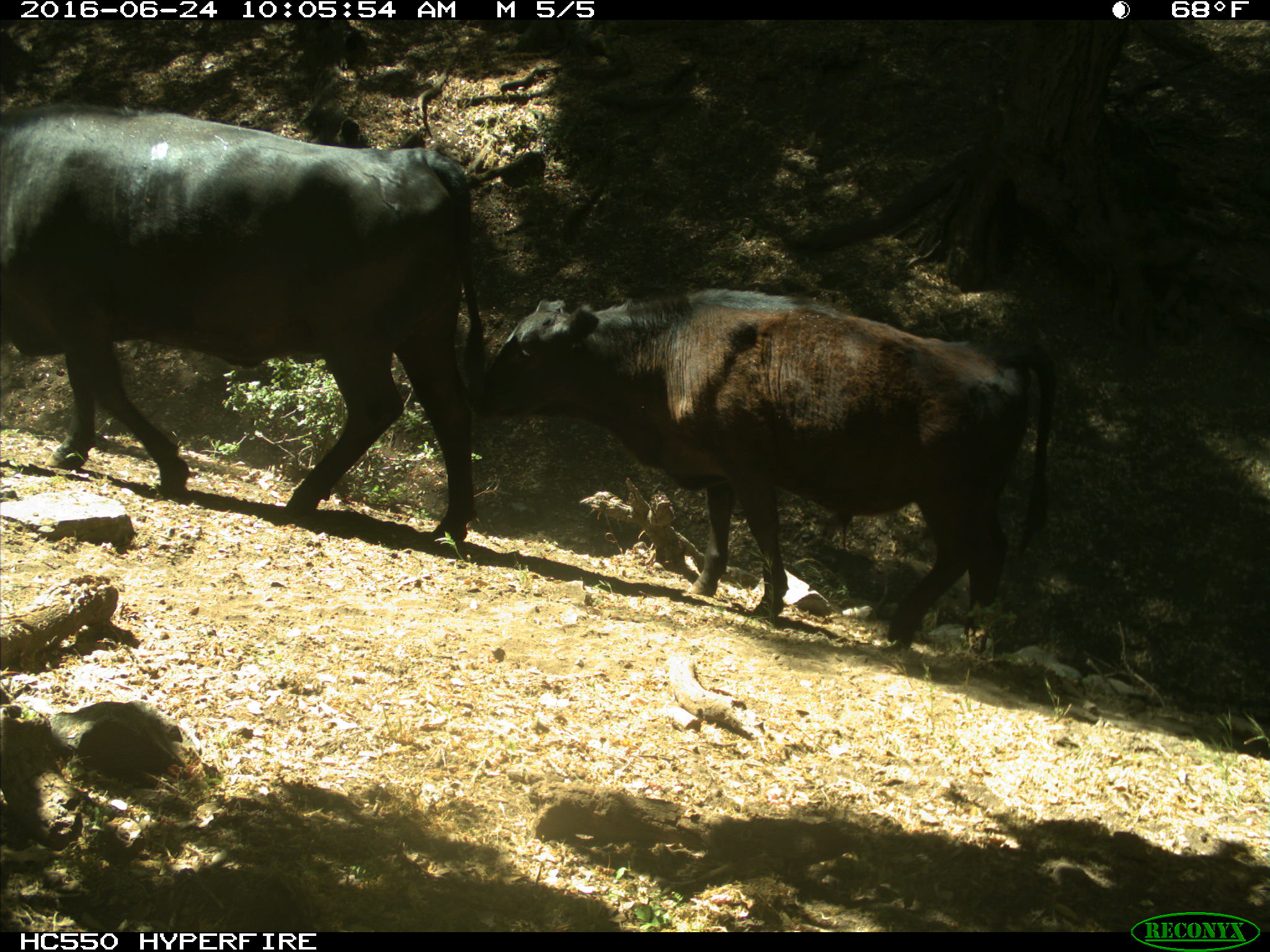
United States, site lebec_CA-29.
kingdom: Animalia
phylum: Chordata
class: Mammalia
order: Artiodactyla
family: Bovidae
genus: Bos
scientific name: Bos taurus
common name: domestic cow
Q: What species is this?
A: Bos taurus (domestic cow).